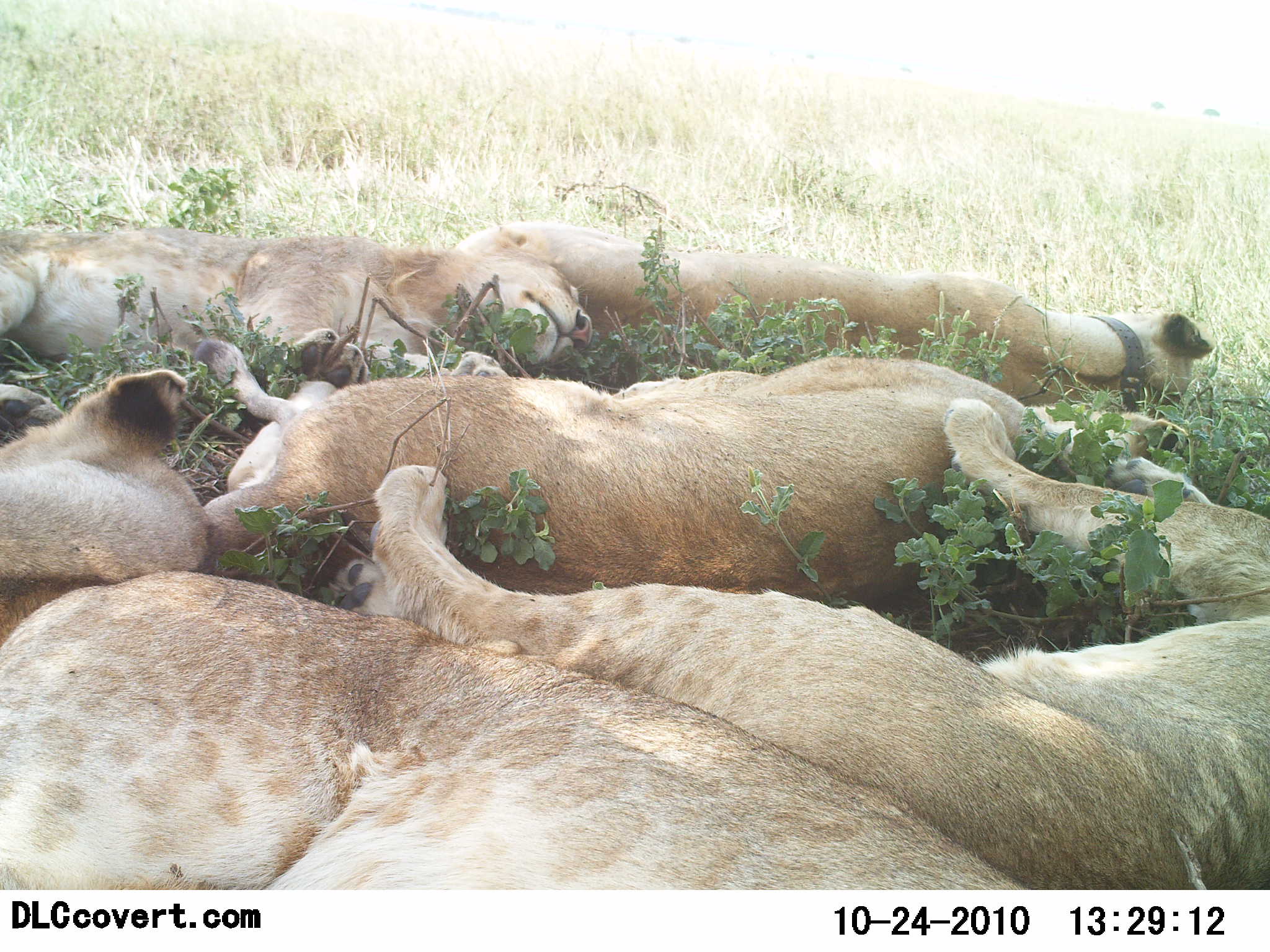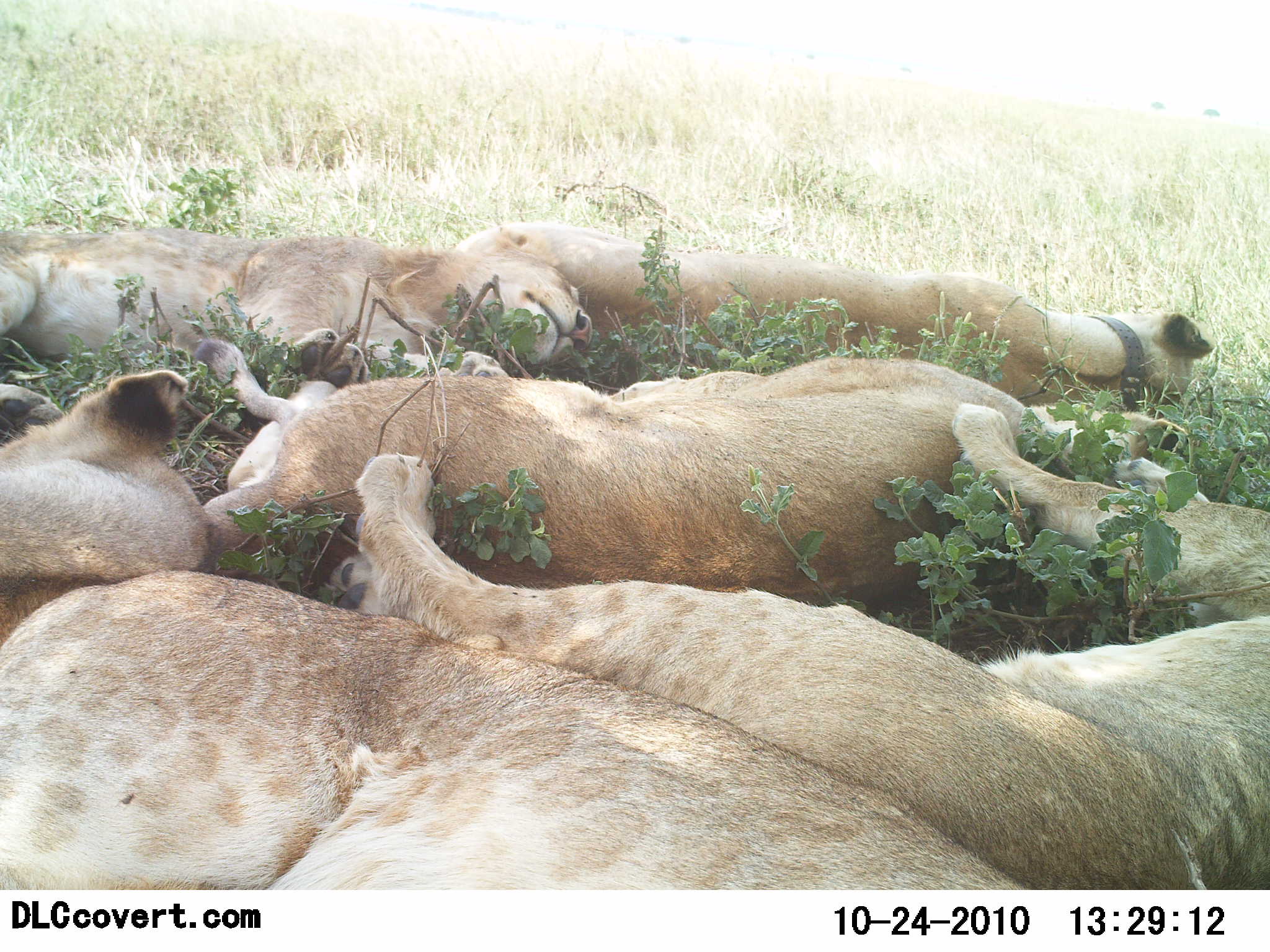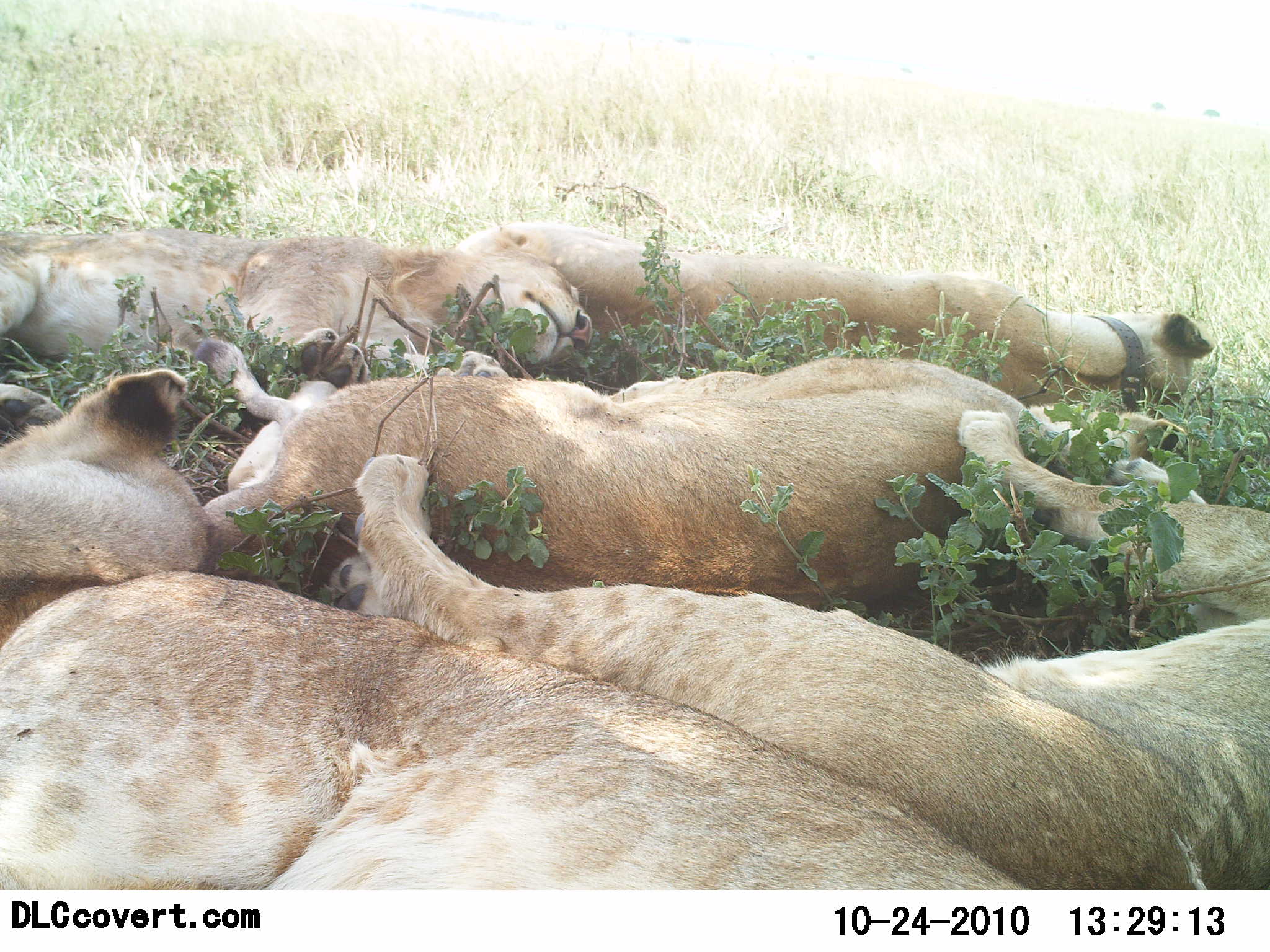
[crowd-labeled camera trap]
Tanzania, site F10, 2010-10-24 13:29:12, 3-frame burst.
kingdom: Animalia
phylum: Chordata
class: Mammalia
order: Carnivora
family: Felidae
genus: Panthera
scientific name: Panthera leo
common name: lion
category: lionfemale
Lionfemale (lion) (Panthera leo), count 6. Behavior (volunteer vote fractions): standing 0%, resting 100%, moving 0%, interacting 8%. Young present (vote fraction): 17%. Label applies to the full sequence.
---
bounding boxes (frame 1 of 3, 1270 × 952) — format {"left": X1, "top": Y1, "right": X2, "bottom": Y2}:
animal: {"left": 320, "top": 397, "right": 1268, "bottom": 891}; {"left": 0, "top": 572, "right": 1037, "bottom": 889}; {"left": 190, "top": 338, "right": 1213, "bottom": 628}; {"left": 449, "top": 224, "right": 1214, "bottom": 411}; {"left": 0, "top": 226, "right": 591, "bottom": 444}; {"left": 1, "top": 369, "right": 209, "bottom": 646}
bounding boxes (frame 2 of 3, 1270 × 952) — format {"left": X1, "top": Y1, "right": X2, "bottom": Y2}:
animal: {"left": 320, "top": 397, "right": 1268, "bottom": 891}; {"left": 0, "top": 572, "right": 1037, "bottom": 889}; {"left": 190, "top": 338, "right": 1213, "bottom": 628}; {"left": 449, "top": 224, "right": 1214, "bottom": 411}; {"left": 0, "top": 226, "right": 591, "bottom": 444}; {"left": 1, "top": 369, "right": 209, "bottom": 646}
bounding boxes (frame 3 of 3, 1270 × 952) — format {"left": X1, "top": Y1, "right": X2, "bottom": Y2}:
animal: {"left": 320, "top": 408, "right": 1268, "bottom": 891}; {"left": 0, "top": 572, "right": 1037, "bottom": 889}; {"left": 190, "top": 338, "right": 1213, "bottom": 628}; {"left": 449, "top": 224, "right": 1214, "bottom": 411}; {"left": 0, "top": 226, "right": 591, "bottom": 444}; {"left": 1, "top": 369, "right": 209, "bottom": 646}; {"left": 16, "top": 728, "right": 34, "bottom": 742}